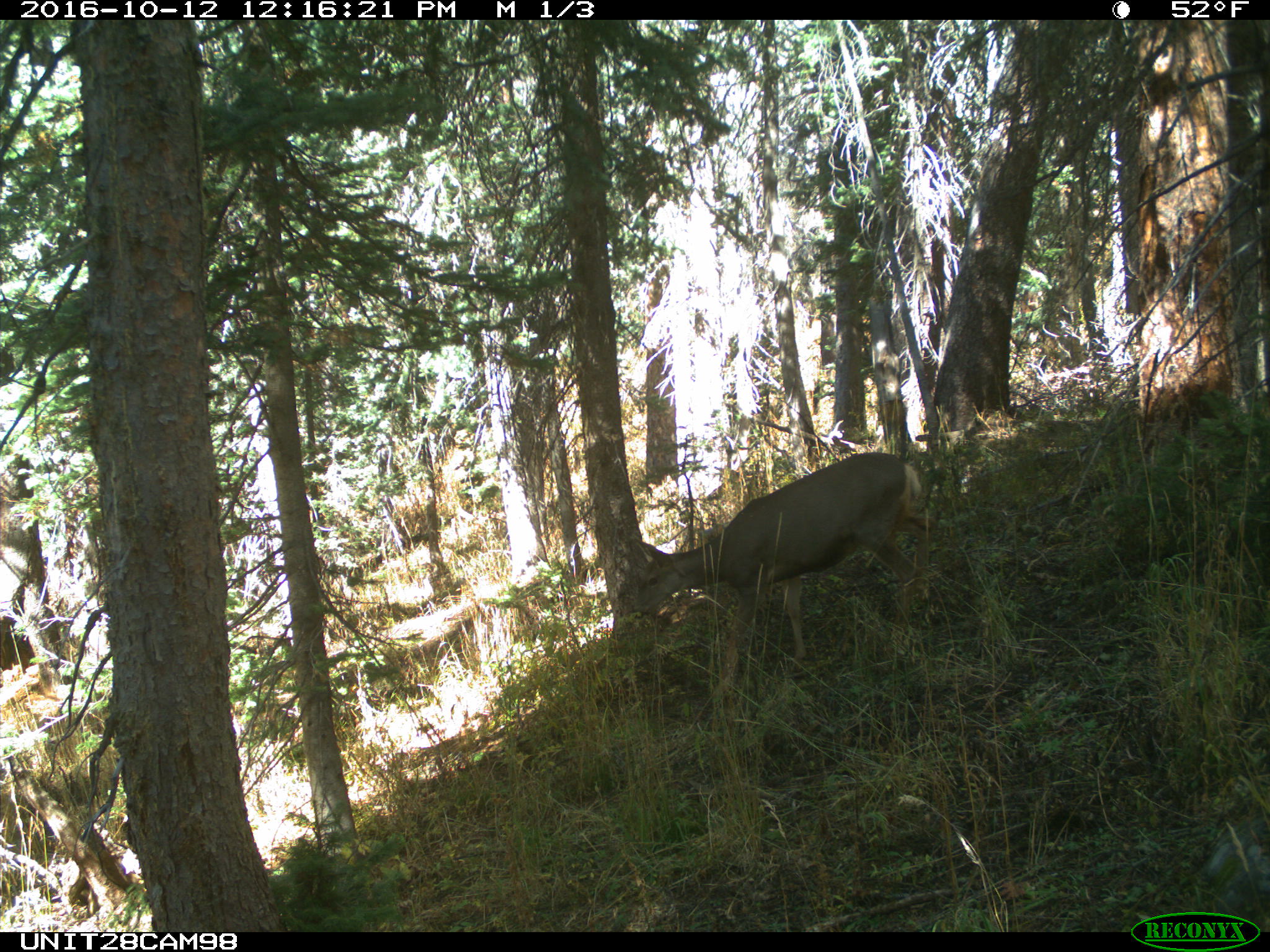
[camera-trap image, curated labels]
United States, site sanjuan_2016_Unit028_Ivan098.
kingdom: Animalia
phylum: Chordata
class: Mammalia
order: Artiodactyla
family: Cervidae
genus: Odocoileus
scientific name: Odocoileus hemionus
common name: mule deer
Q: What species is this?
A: Odocoileus hemionus (mule deer).